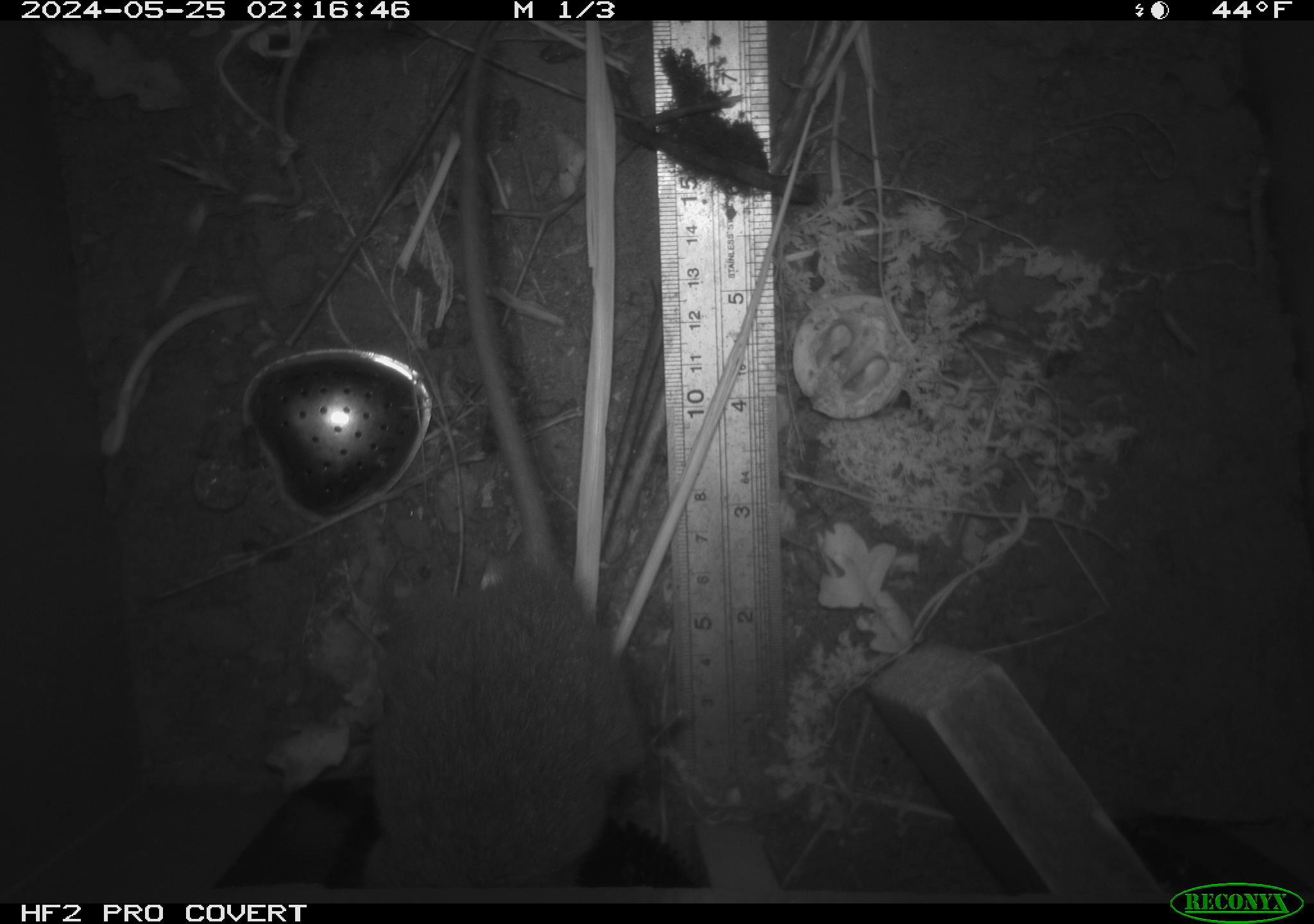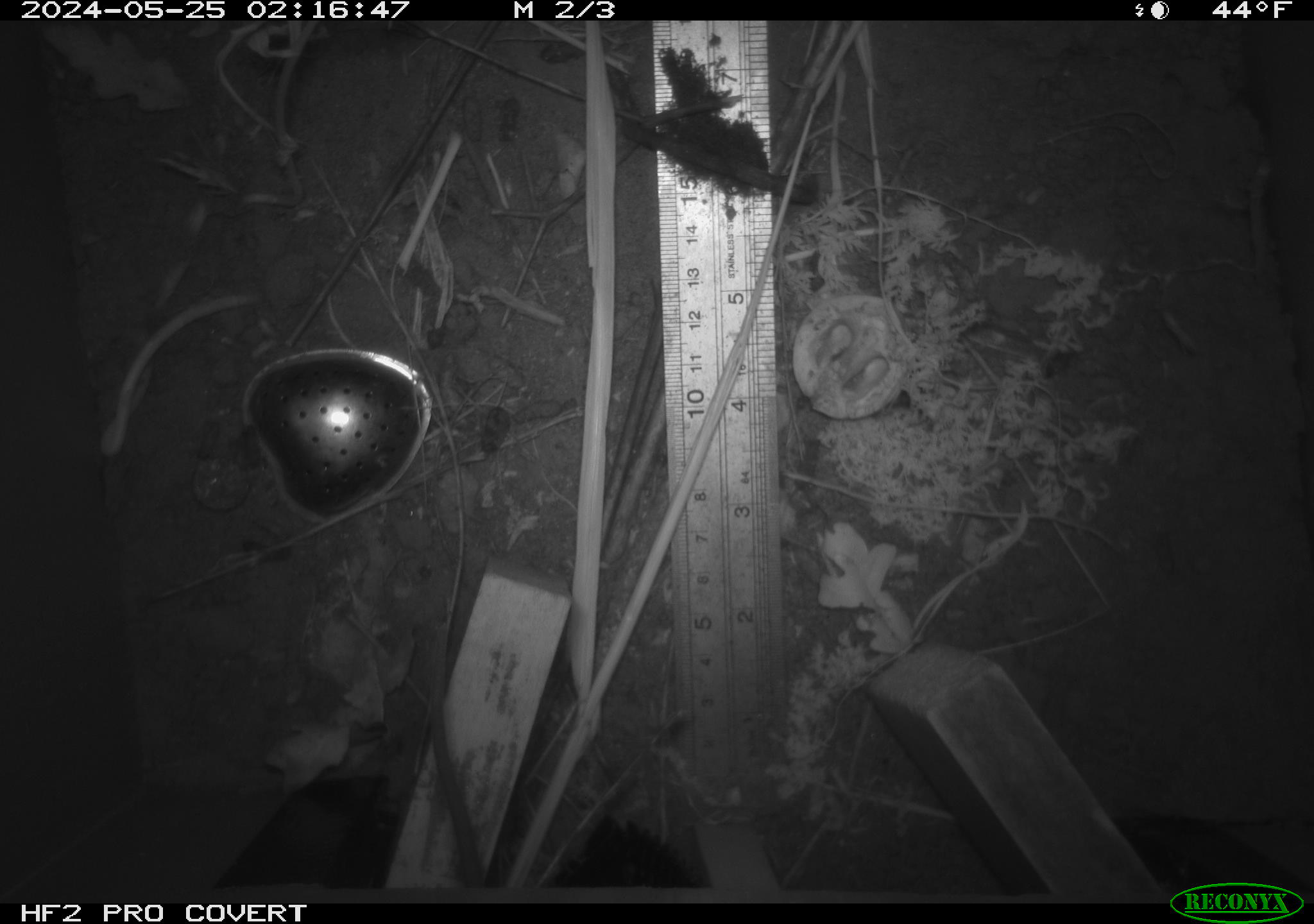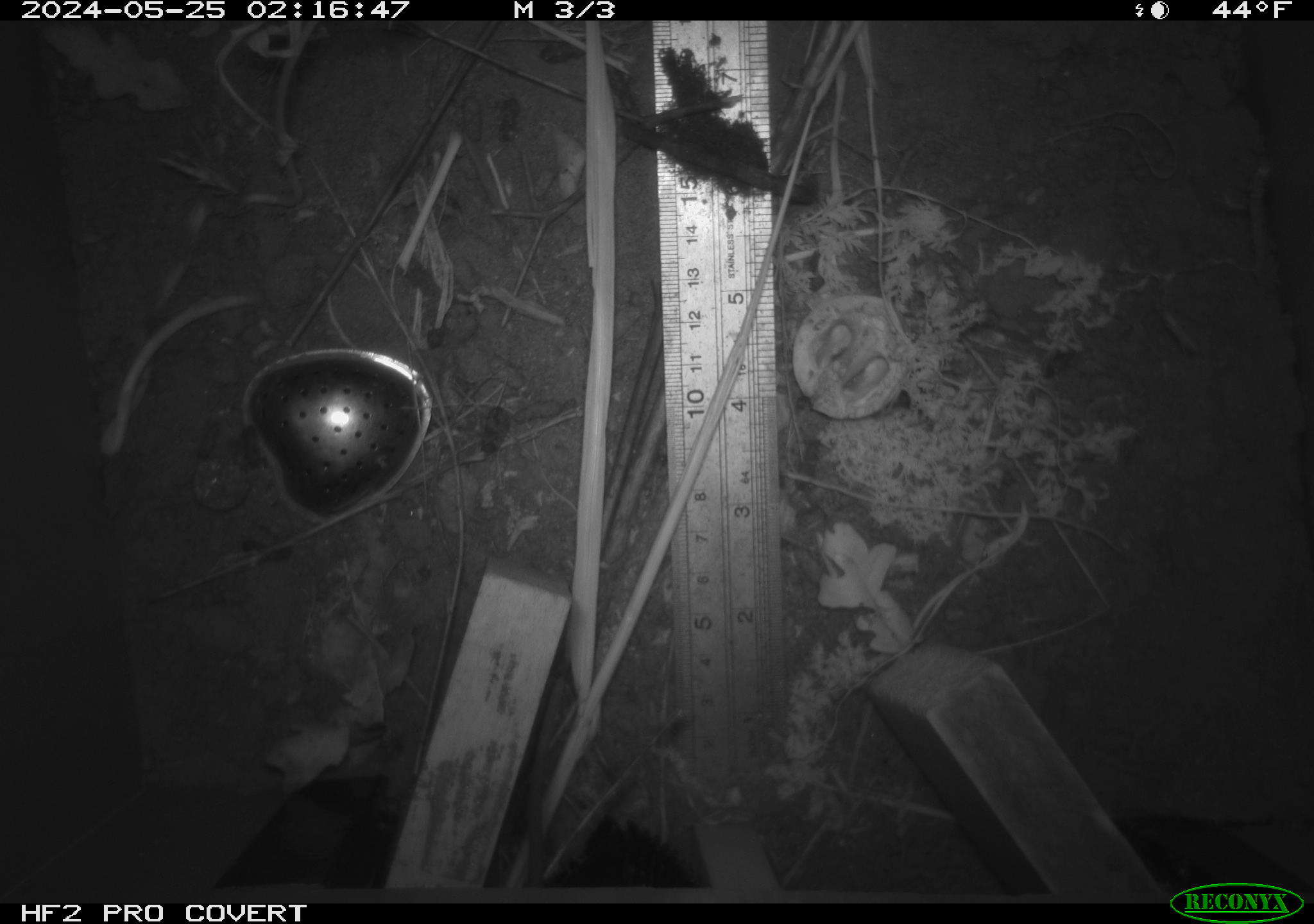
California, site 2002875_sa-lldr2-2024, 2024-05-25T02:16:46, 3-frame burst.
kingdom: Animalia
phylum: Chordata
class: Mammalia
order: Rodentia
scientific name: Rodentia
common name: rodent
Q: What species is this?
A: Rodent (Rodentia).